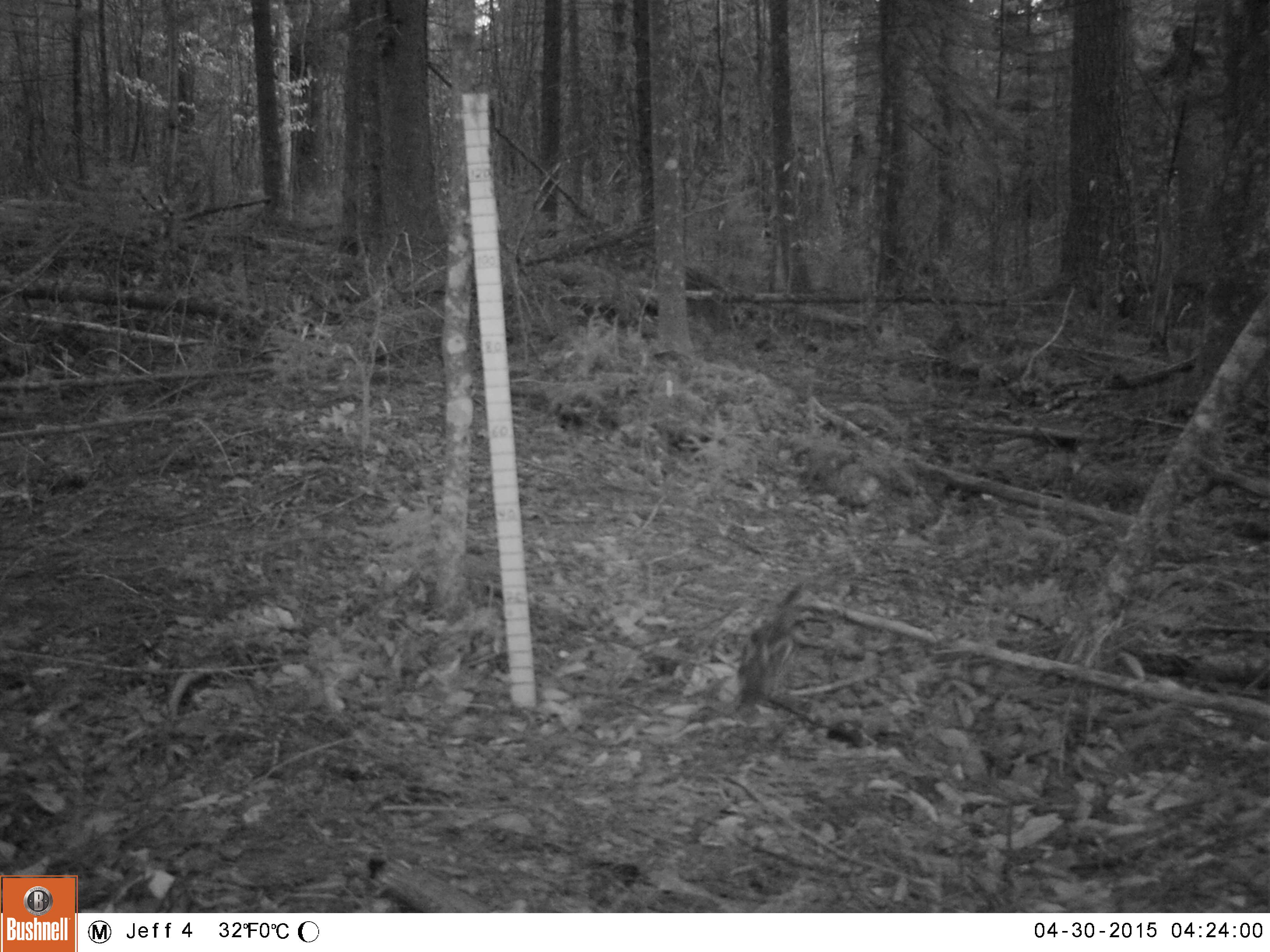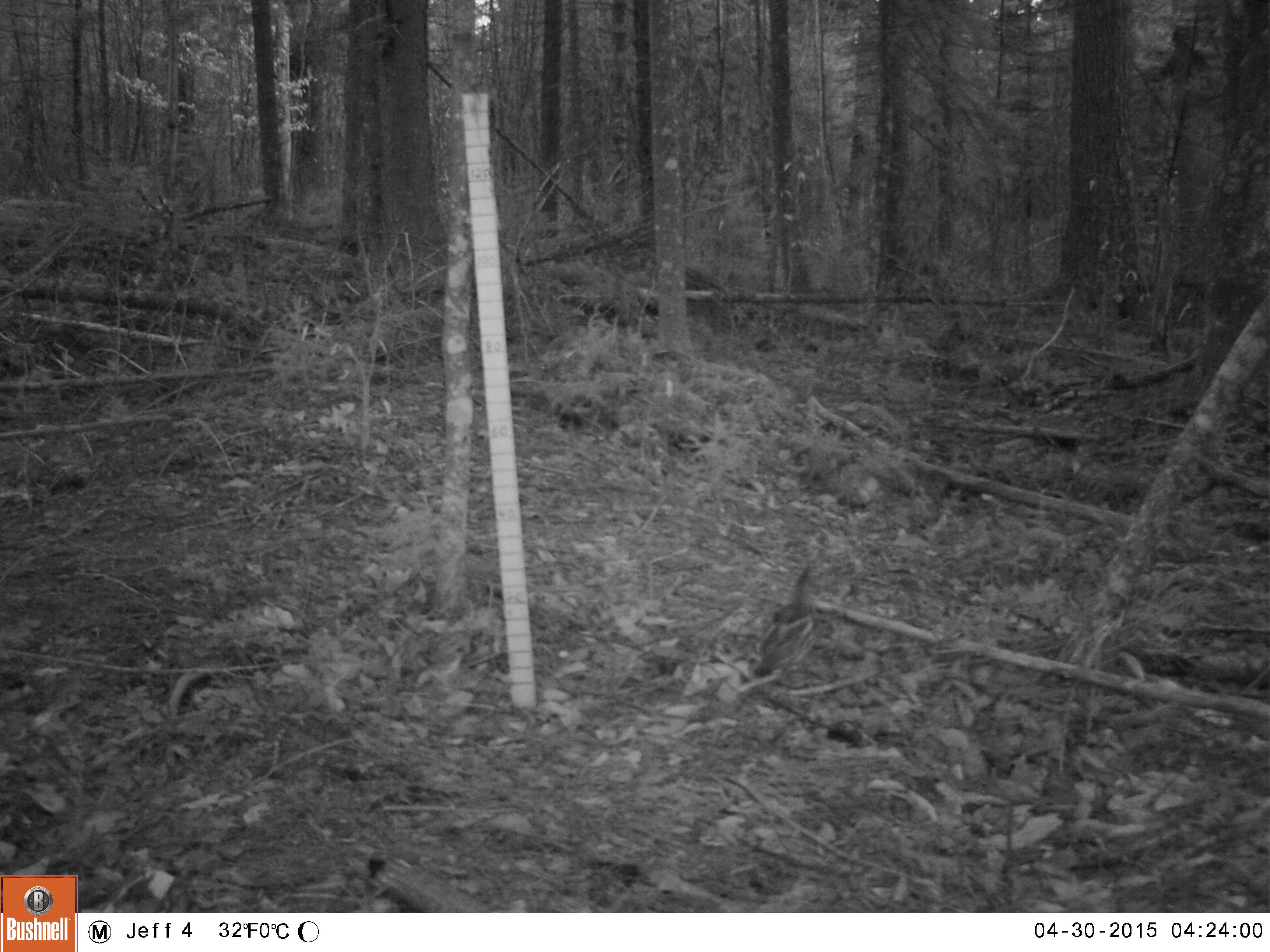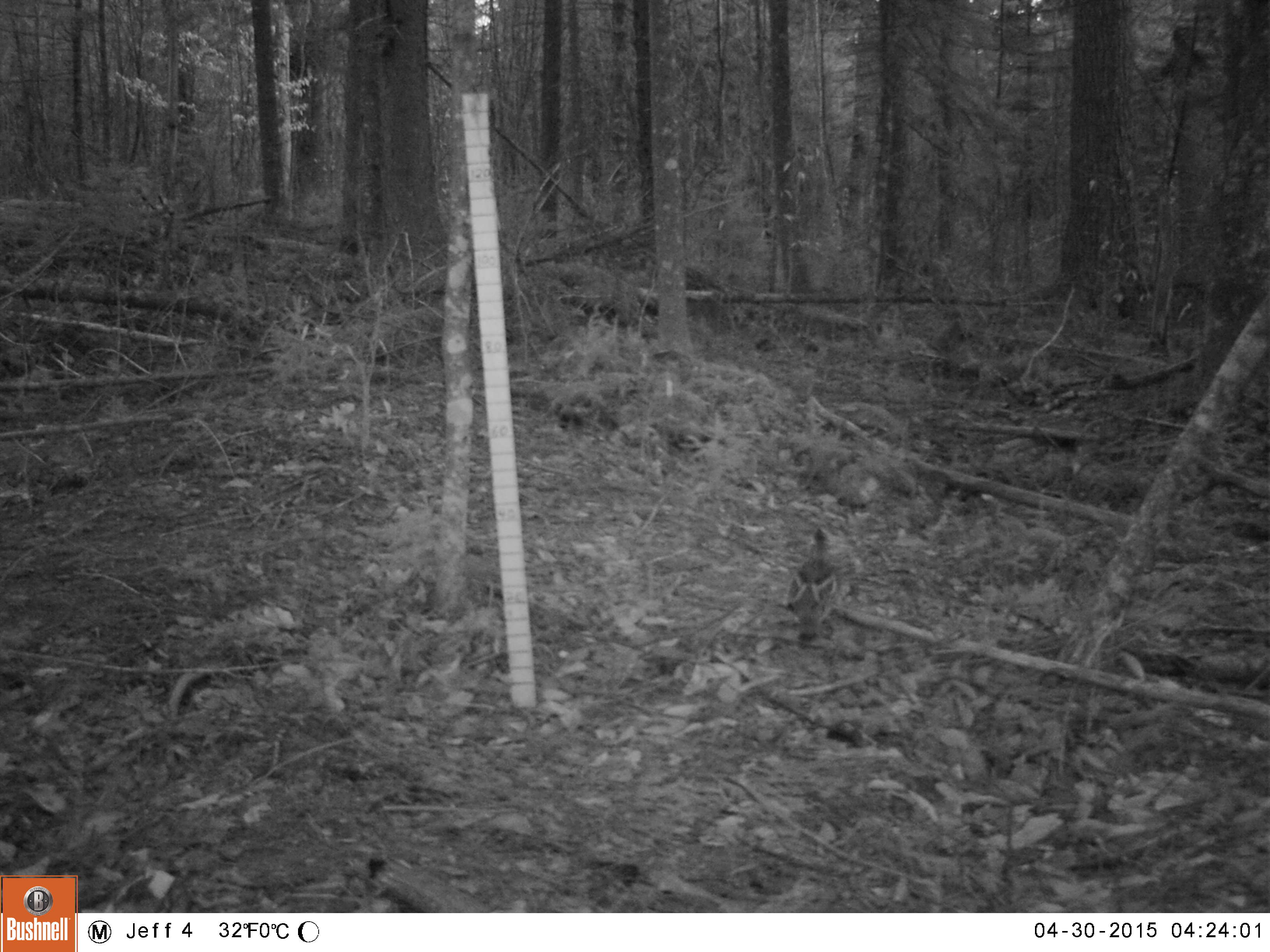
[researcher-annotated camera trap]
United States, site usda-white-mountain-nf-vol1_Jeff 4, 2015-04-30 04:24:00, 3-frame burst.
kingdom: Animalia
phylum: Chordata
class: Aves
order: Galliformes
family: Phasianidae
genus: Bonasa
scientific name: Bonasa umbellus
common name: ruffed grouse